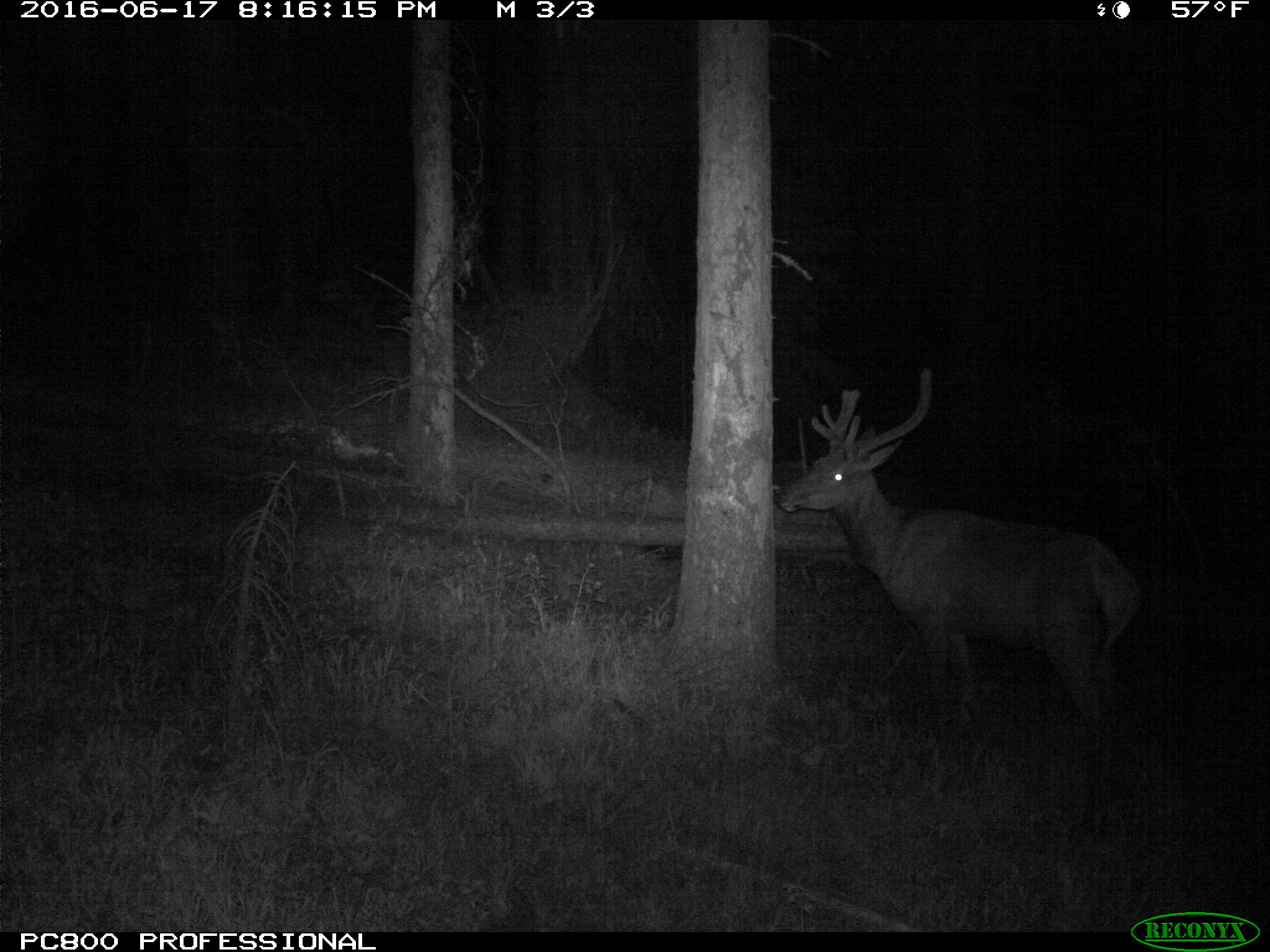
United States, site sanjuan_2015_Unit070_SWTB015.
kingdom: Animalia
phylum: Chordata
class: Mammalia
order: Artiodactyla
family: Cervidae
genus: Cervus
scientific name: Cervus elaphus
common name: red deer